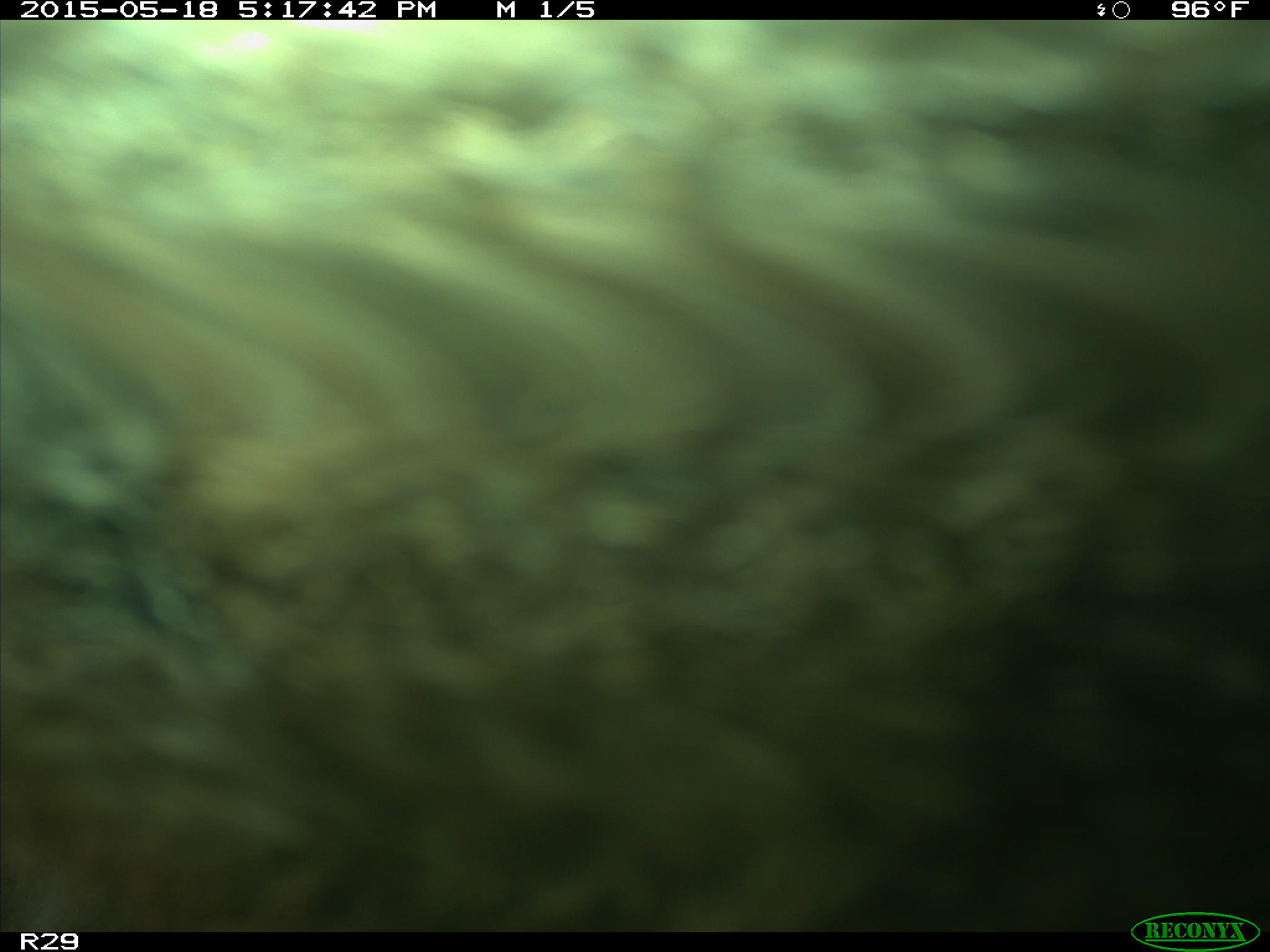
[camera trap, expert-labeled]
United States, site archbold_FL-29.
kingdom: Animalia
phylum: Chordata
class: Mammalia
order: Artiodactyla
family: Bovidae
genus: Bos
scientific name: Bos taurus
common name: domestic cow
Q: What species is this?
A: Bos taurus (domestic cow).